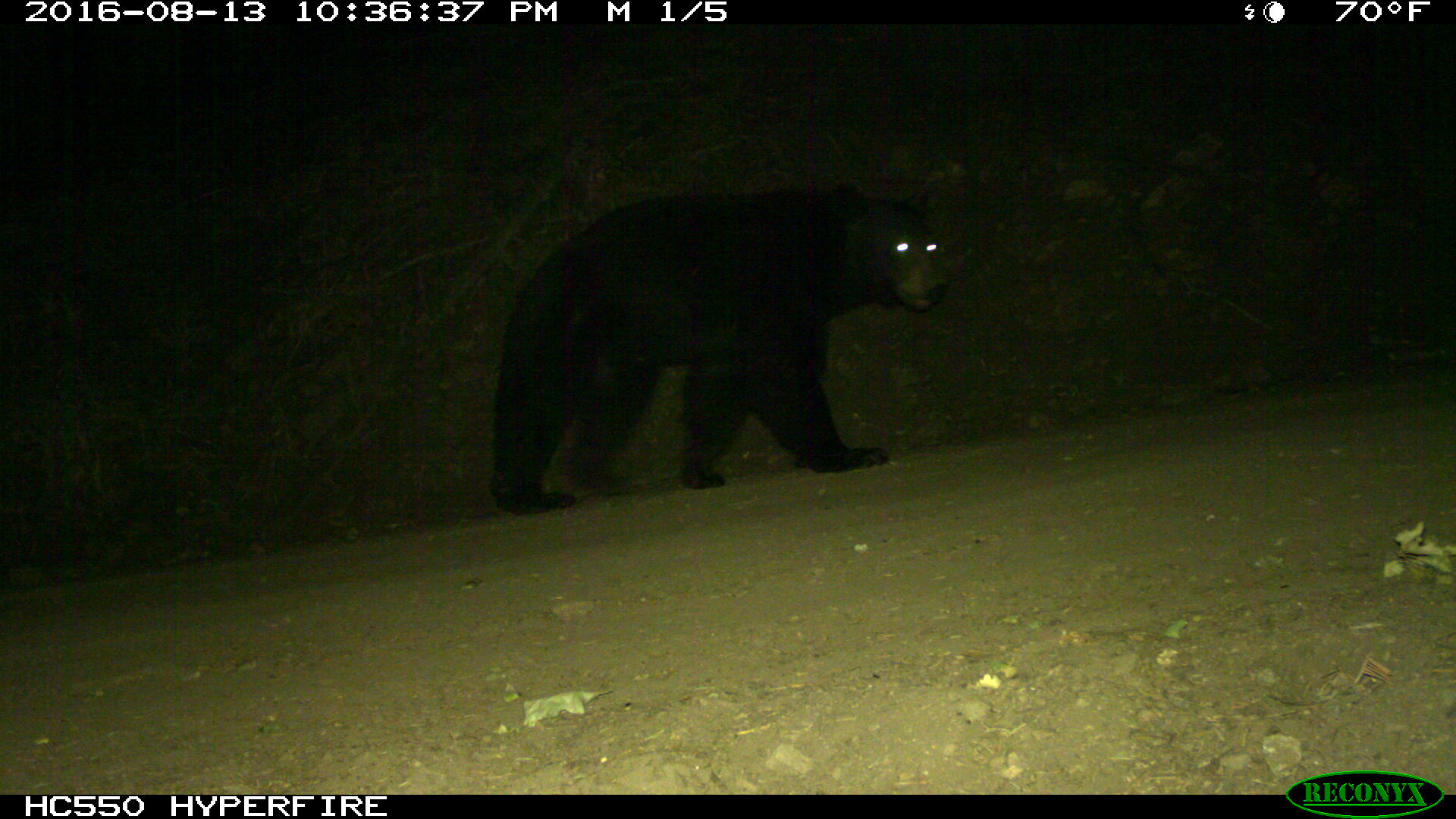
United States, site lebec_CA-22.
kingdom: Animalia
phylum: Chordata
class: Mammalia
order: Carnivora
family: Ursidae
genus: Ursus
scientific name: Ursus americanus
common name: american black bear